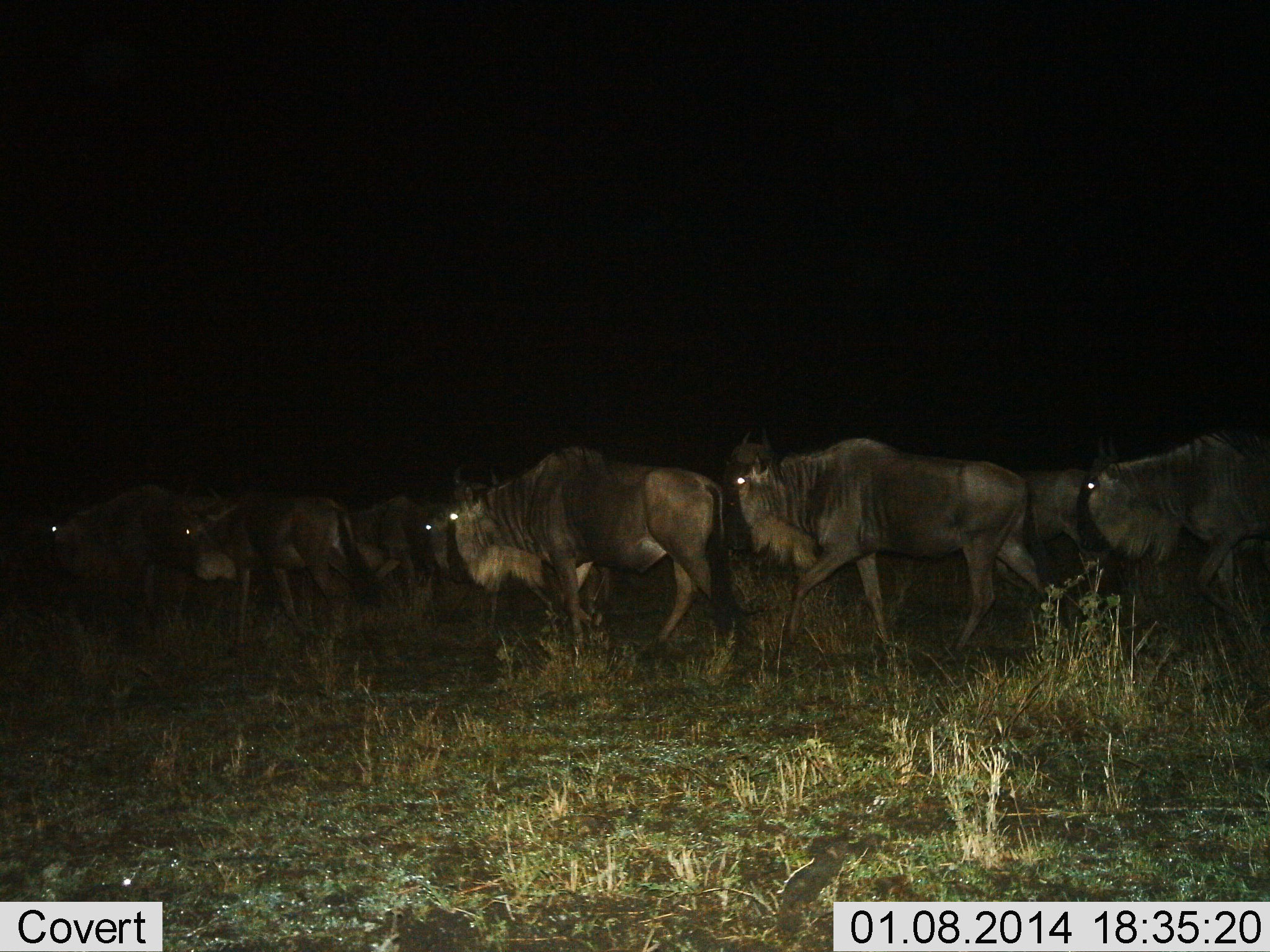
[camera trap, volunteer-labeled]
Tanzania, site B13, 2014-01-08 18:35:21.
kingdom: Animalia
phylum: Chordata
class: Mammalia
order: Artiodactyla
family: Bovidae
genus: Connochaetes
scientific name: Connochaetes taurinus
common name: blue wildebeest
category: wildebeest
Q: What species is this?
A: Wildebeest (blue wildebeest) (Connochaetes taurinus).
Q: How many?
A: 8.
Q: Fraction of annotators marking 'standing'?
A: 40%.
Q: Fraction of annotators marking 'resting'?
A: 10%.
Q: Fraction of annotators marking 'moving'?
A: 80%.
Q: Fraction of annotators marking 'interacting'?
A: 10%.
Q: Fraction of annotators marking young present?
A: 0%.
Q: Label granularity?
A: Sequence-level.